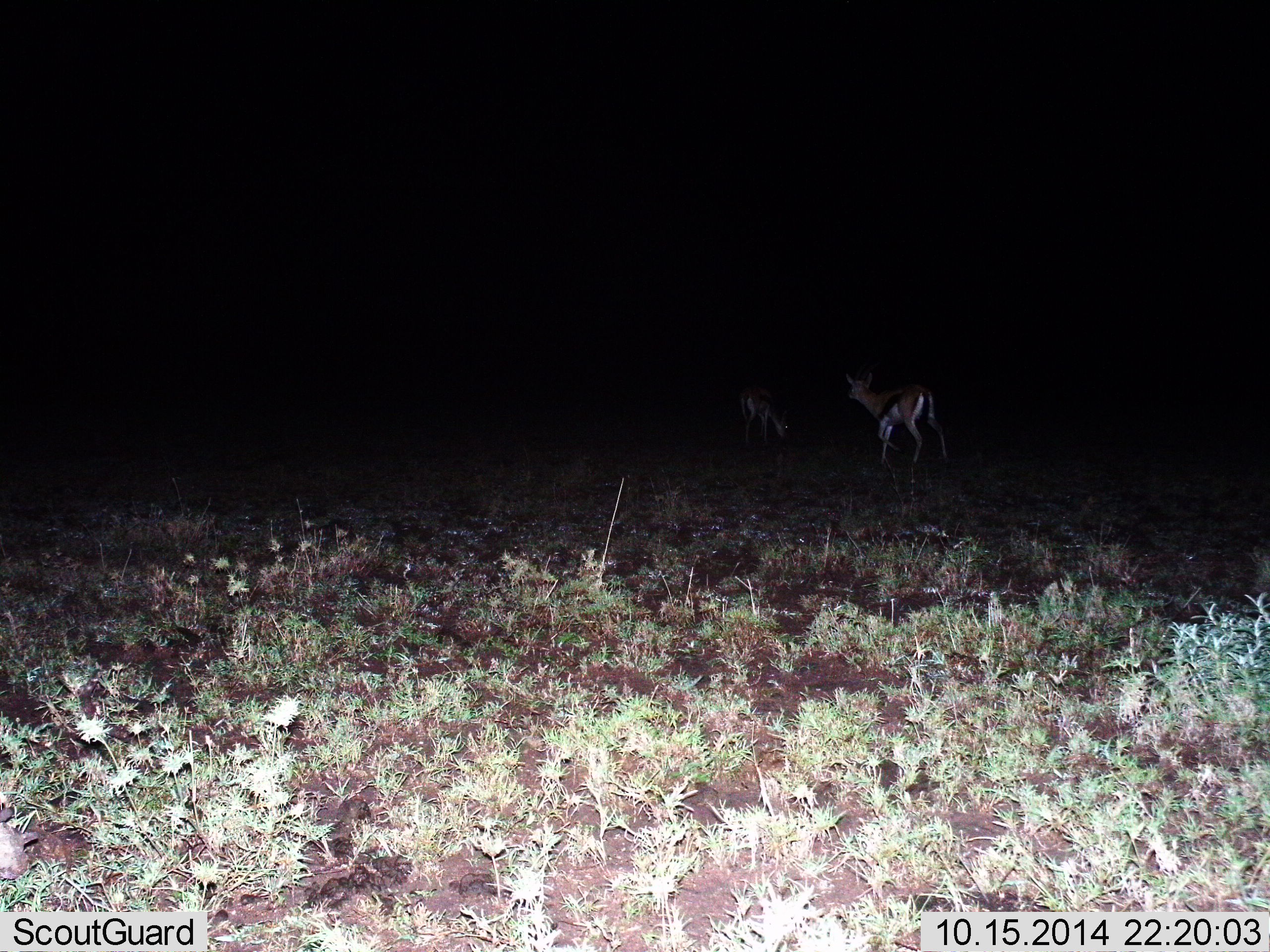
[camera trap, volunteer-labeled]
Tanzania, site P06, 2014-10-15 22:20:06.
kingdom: Animalia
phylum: Chordata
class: Mammalia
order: Artiodactyla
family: Bovidae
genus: Eudorcas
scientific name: Eudorcas thomsonii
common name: thomson's gazelle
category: gazellethomsons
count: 2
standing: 50%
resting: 0%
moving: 60%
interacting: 0%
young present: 10%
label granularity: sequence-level